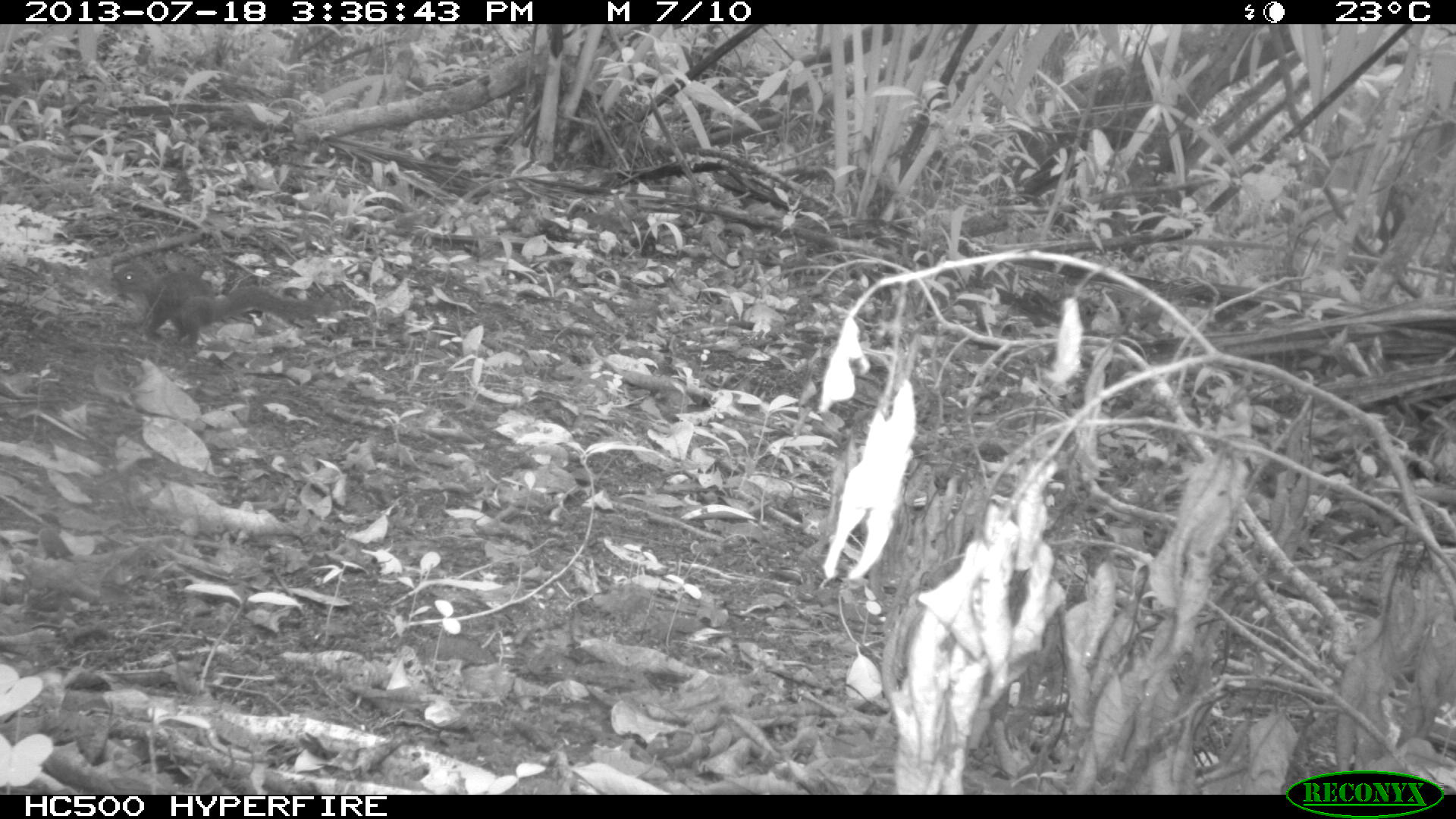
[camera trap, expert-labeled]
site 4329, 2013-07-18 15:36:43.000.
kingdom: Animalia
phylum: Chordata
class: Mammalia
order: Rodentia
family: Sciuridae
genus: Sciurus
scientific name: Sciurus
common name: squirrel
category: sciurus sp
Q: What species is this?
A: Sciurus sp (squirrel) (Sciurus).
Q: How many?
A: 1.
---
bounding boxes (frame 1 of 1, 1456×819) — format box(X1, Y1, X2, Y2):
sciurus sp: box(109, 259, 335, 346)